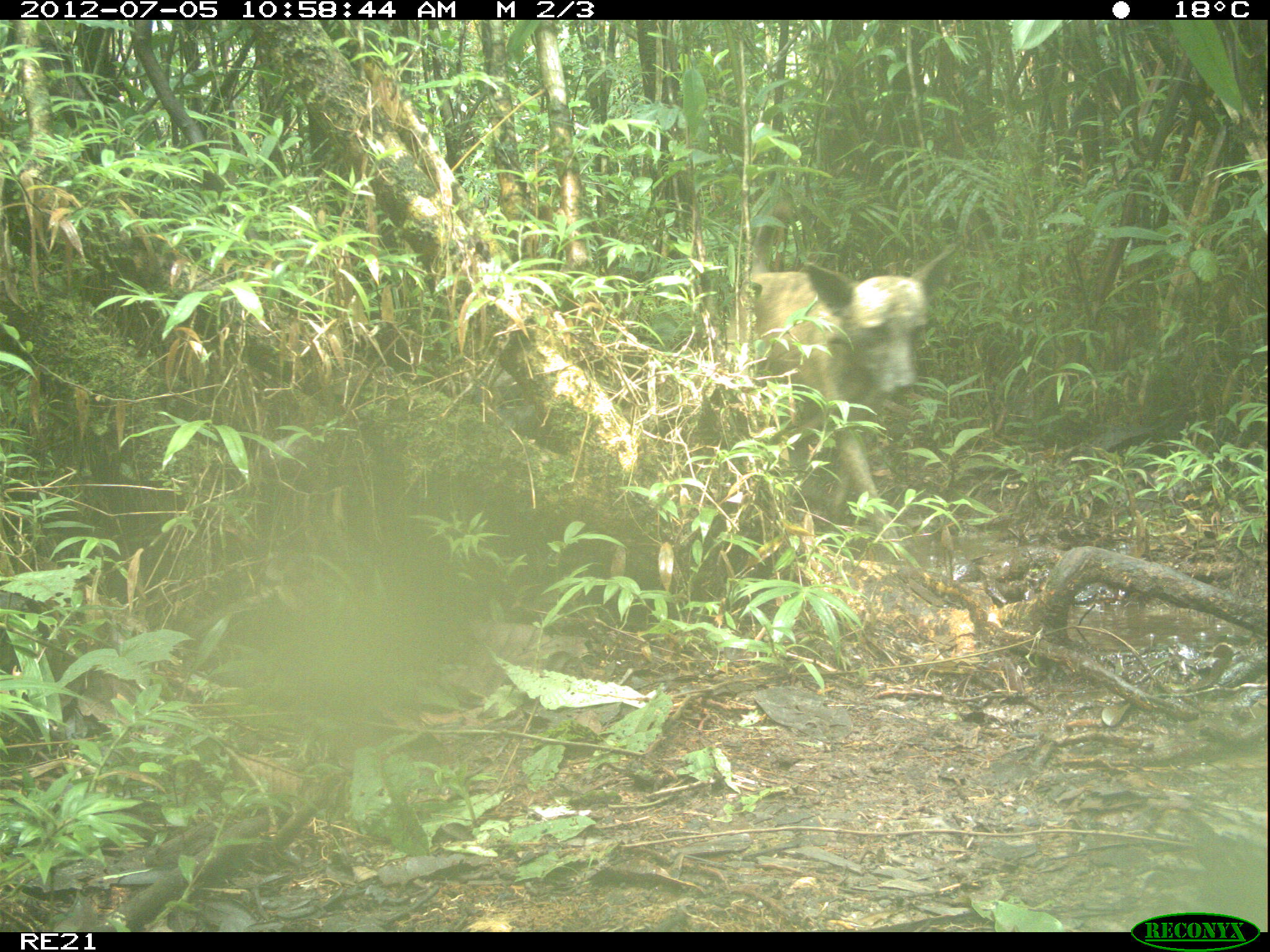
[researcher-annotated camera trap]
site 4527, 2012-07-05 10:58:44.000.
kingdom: Animalia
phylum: Chordata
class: Mammalia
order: Carnivora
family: Canidae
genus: Canis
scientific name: Canis familiaris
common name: domestic dog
Canis familiaris (domestic dog), count 2.